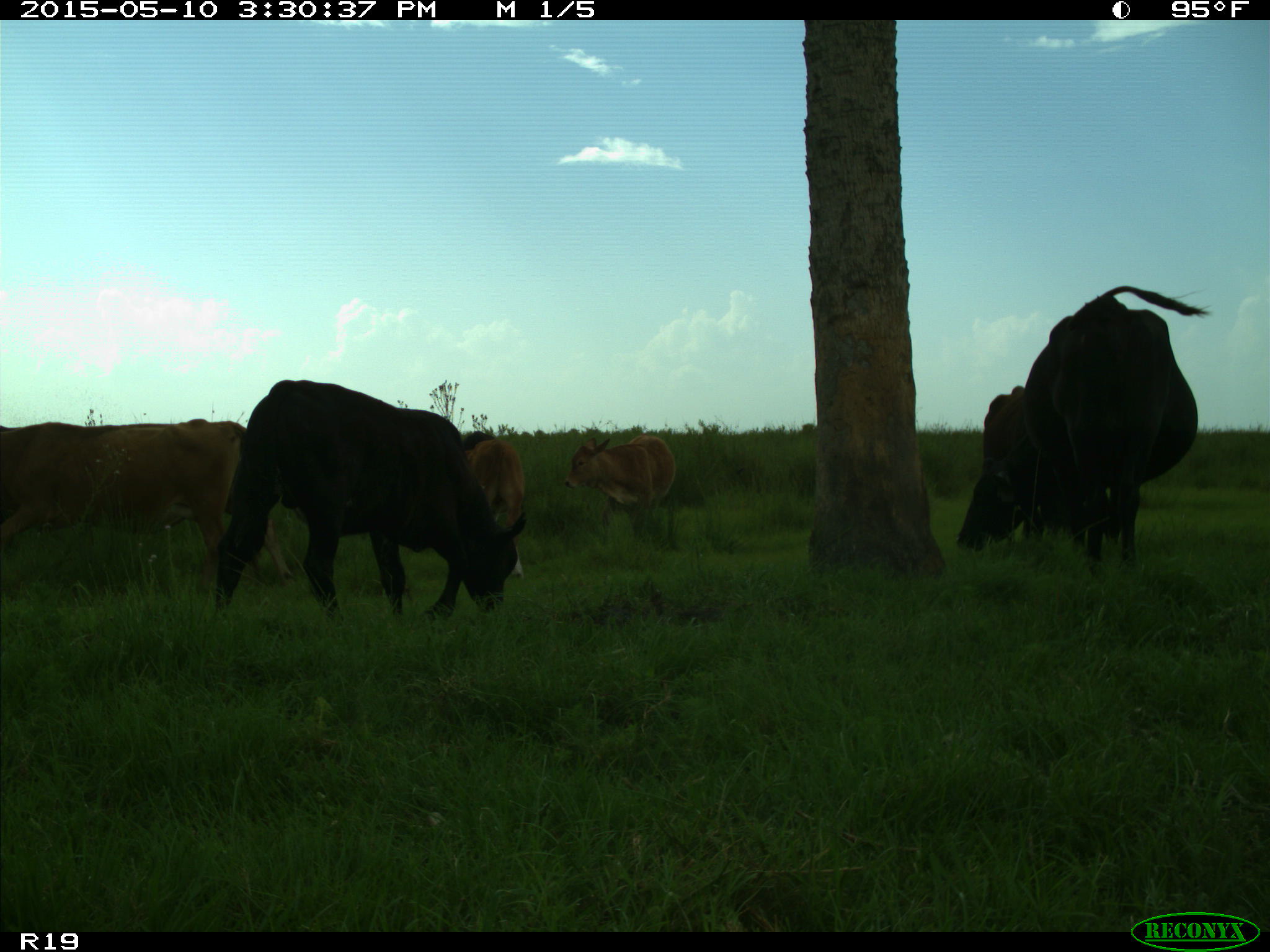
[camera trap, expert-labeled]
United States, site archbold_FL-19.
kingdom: Animalia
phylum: Chordata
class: Mammalia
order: Artiodactyla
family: Bovidae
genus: Bos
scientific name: Bos taurus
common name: domestic cow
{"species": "Bos taurus (domestic cow)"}